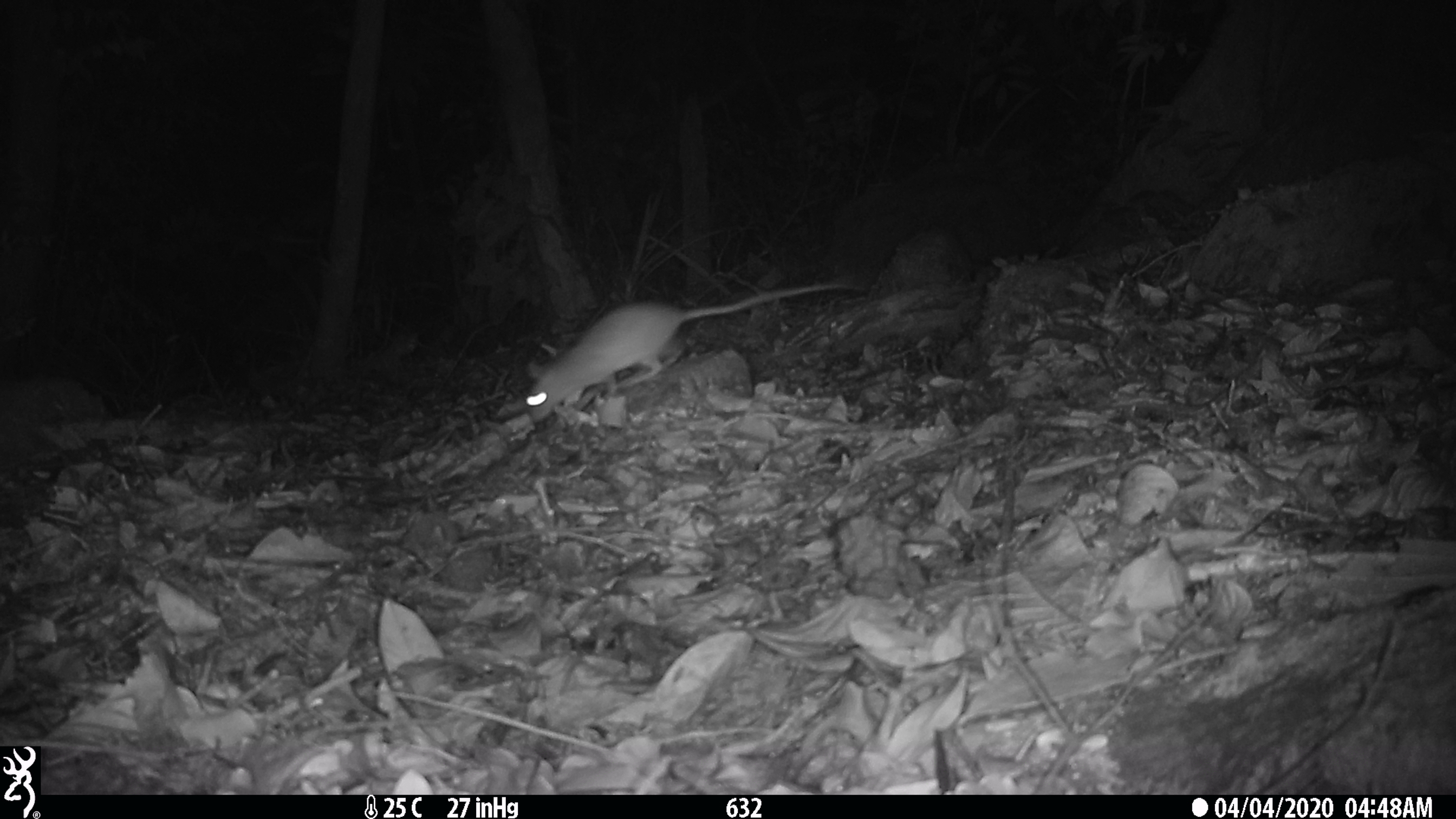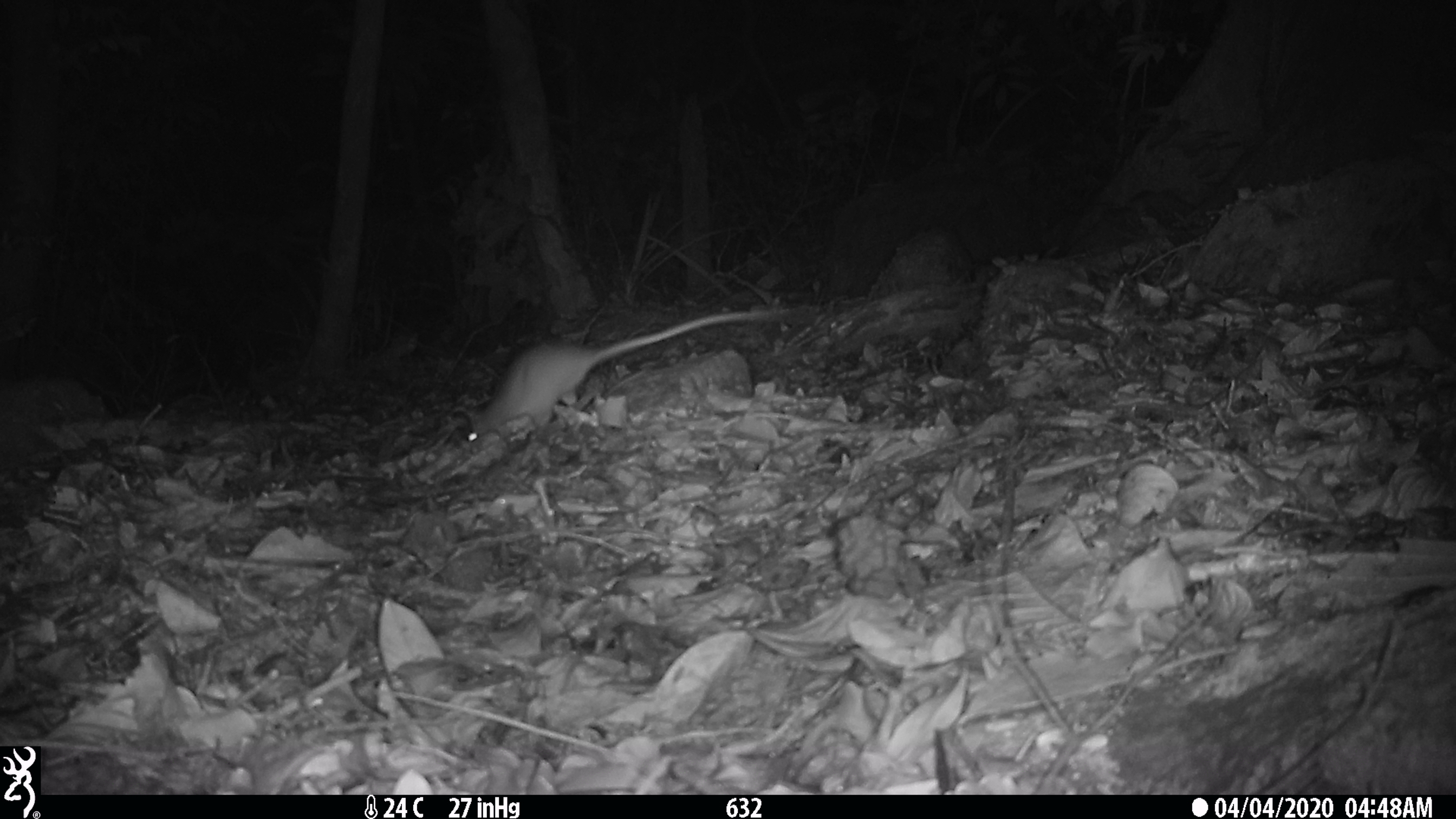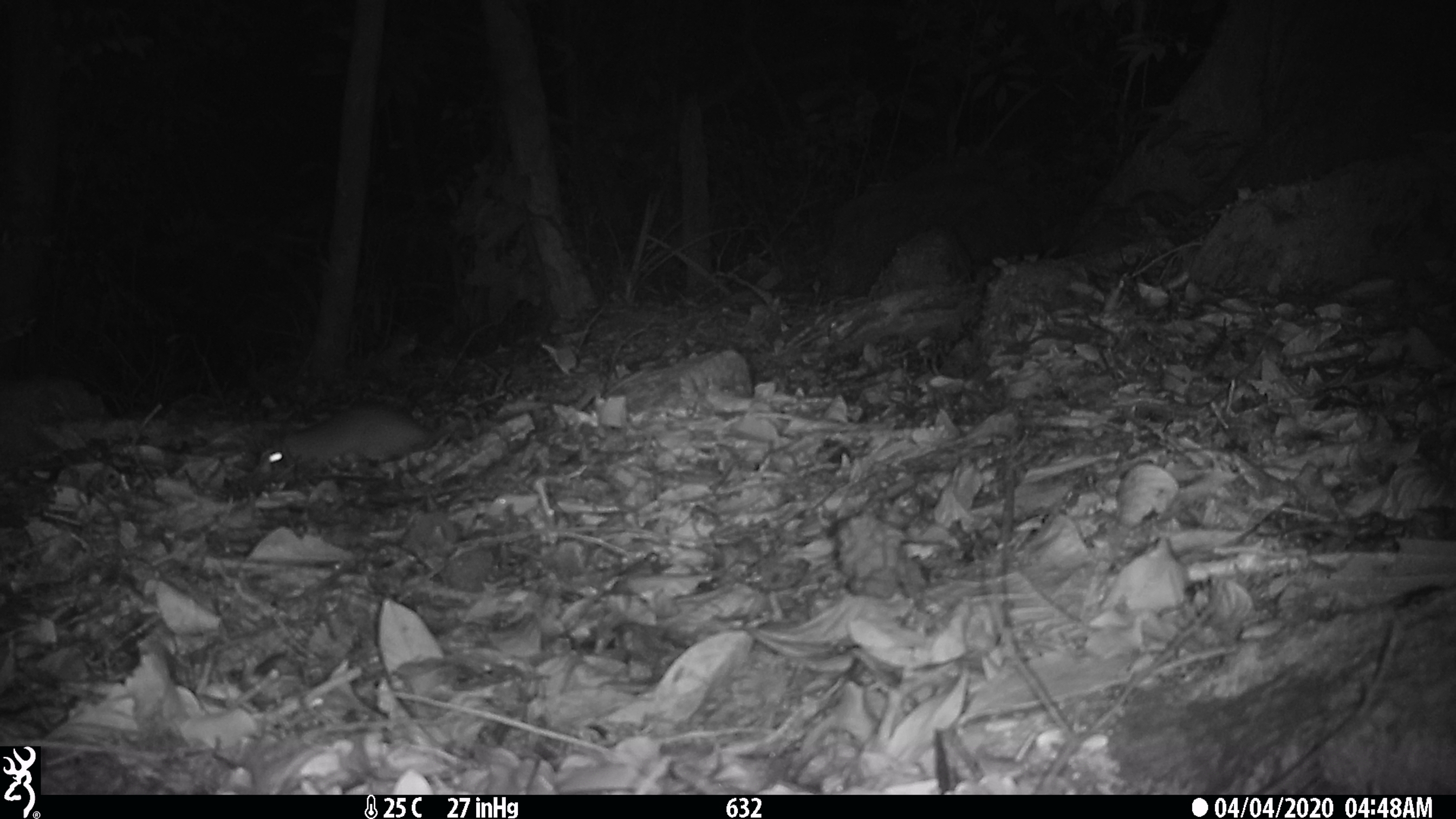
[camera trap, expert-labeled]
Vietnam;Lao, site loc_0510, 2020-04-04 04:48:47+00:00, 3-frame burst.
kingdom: Animalia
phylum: Chordata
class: Mammalia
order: Rodentia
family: Muridae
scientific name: Muridae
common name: old-world mice and rats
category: unidentified murid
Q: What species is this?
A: Unidentified murid (old-world mice and rats) (Muridae).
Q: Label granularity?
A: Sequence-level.